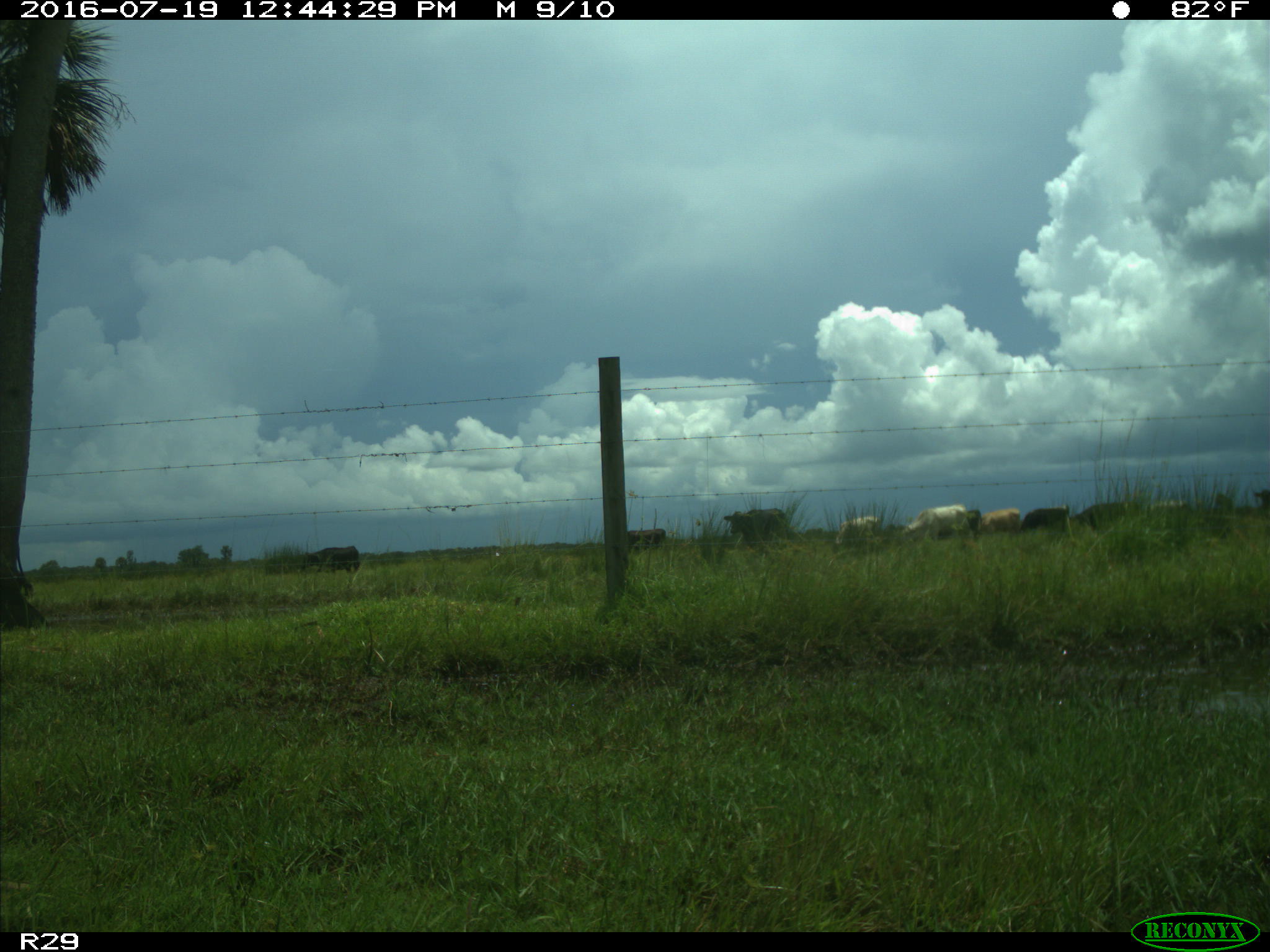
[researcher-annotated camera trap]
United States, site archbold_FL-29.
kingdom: Animalia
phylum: Chordata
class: Mammalia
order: Artiodactyla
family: Bovidae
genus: Bos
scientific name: Bos taurus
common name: domestic cow